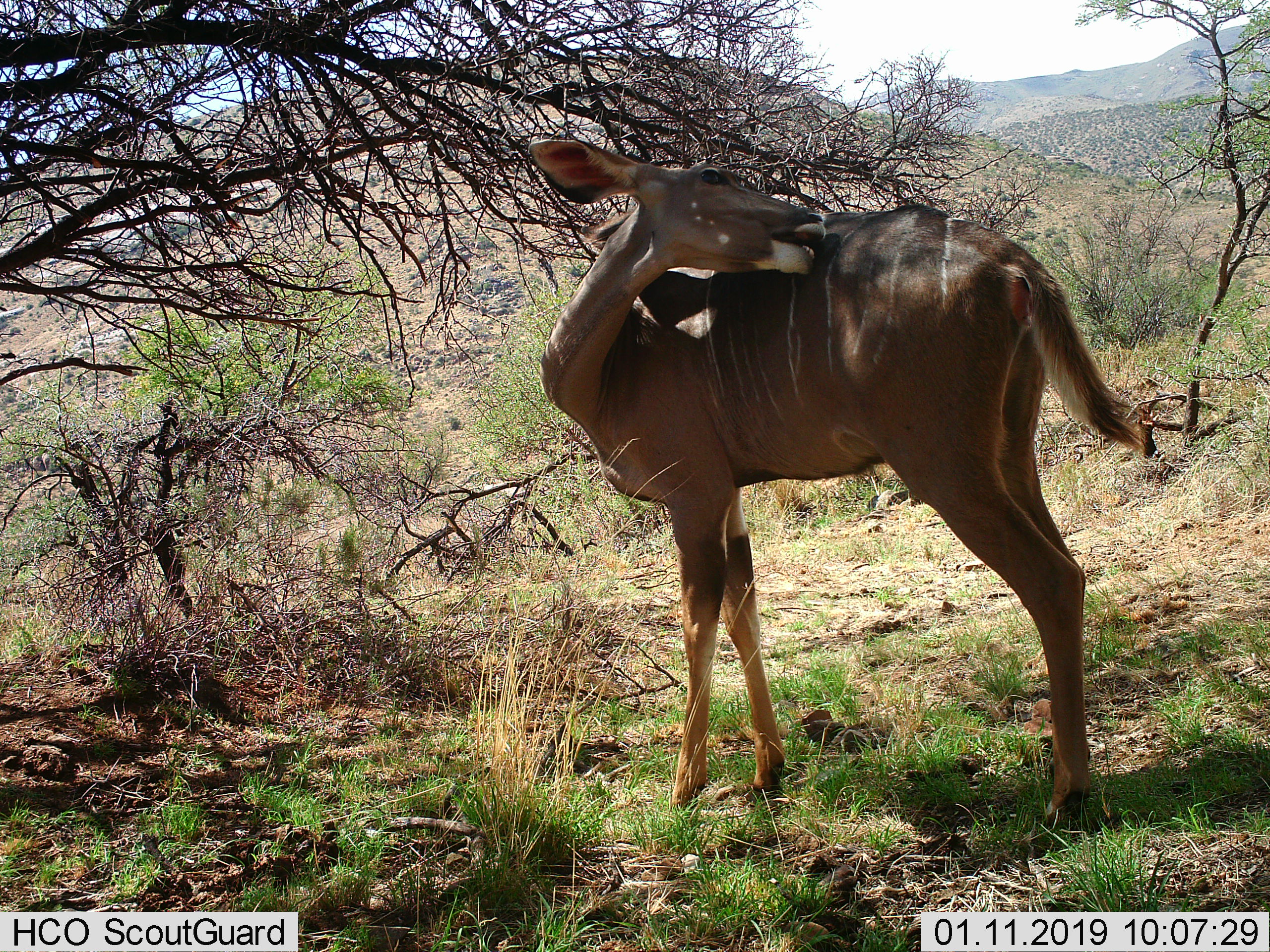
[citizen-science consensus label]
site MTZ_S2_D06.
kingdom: Animalia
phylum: Chordata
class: Mammalia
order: Artiodactyla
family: Bovidae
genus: Tragelaphus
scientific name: Tragelaphus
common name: kudu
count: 1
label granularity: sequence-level